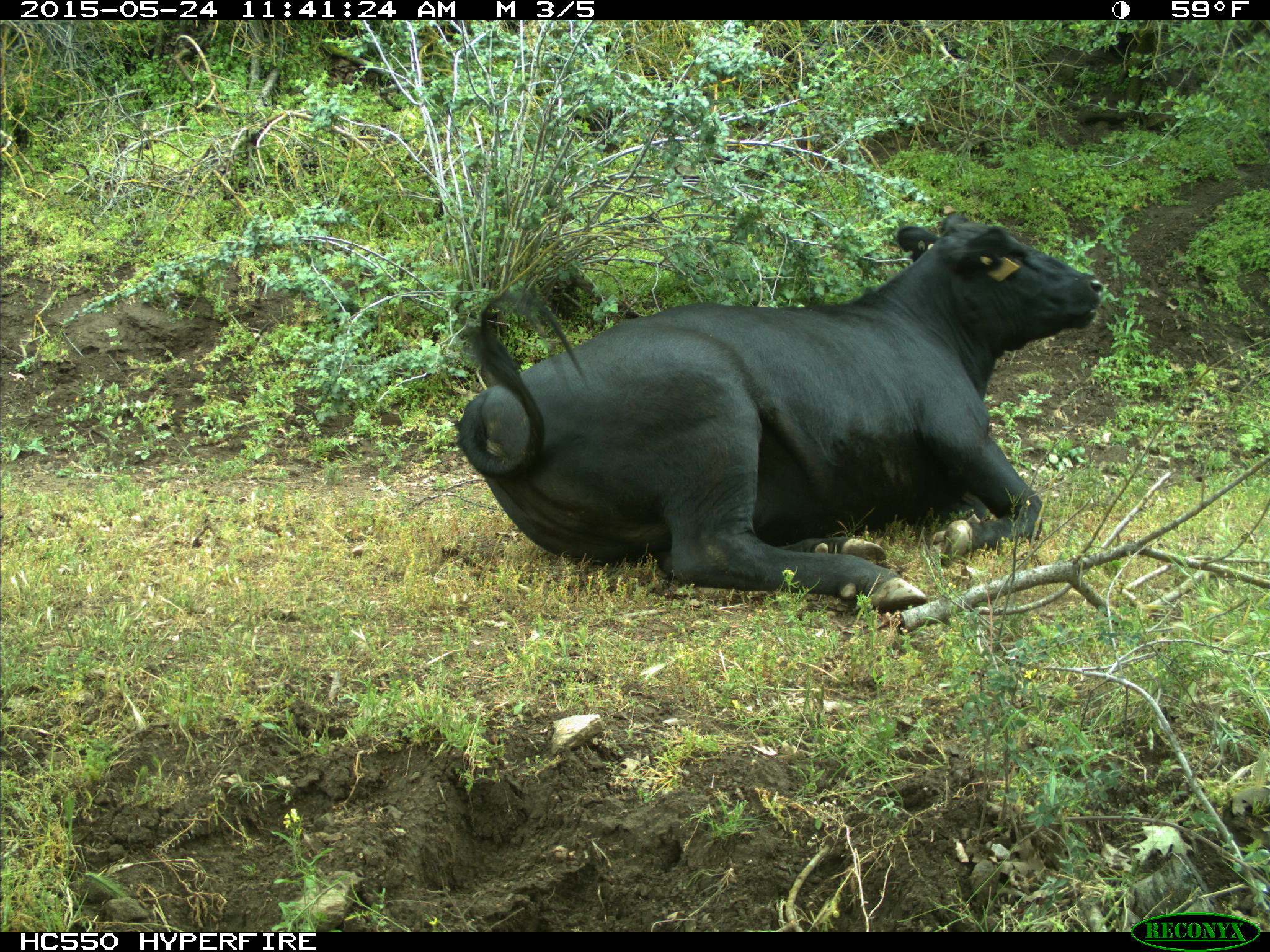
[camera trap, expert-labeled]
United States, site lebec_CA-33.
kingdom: Animalia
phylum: Chordata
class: Mammalia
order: Artiodactyla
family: Bovidae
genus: Bos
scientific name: Bos taurus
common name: domestic cow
Bos taurus (domestic cow).